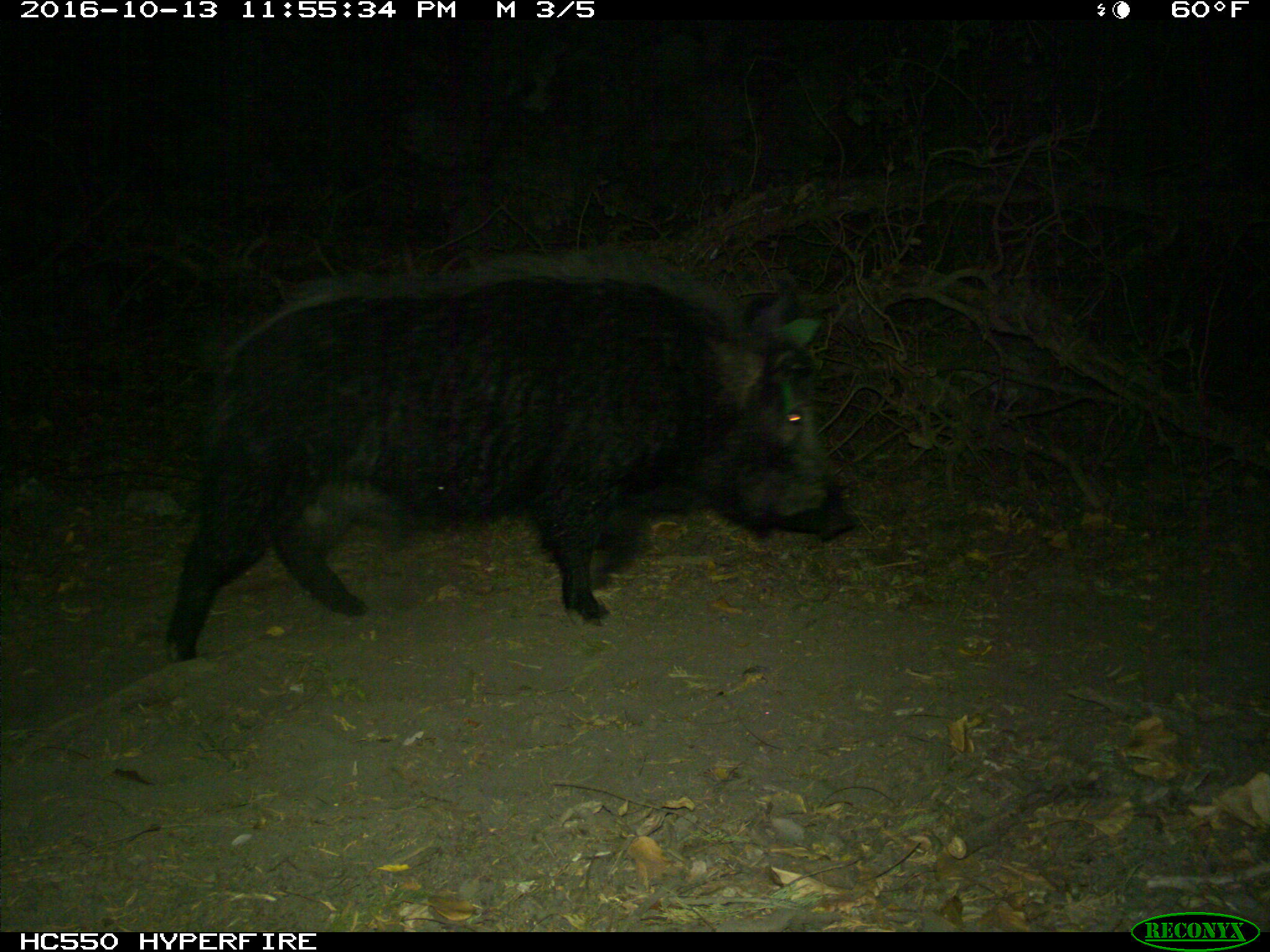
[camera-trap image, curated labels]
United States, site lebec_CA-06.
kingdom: Animalia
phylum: Chordata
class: Mammalia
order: Artiodactyla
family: Suidae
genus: Sus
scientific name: Sus scrofa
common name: wild boar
Sus scrofa (wild boar).